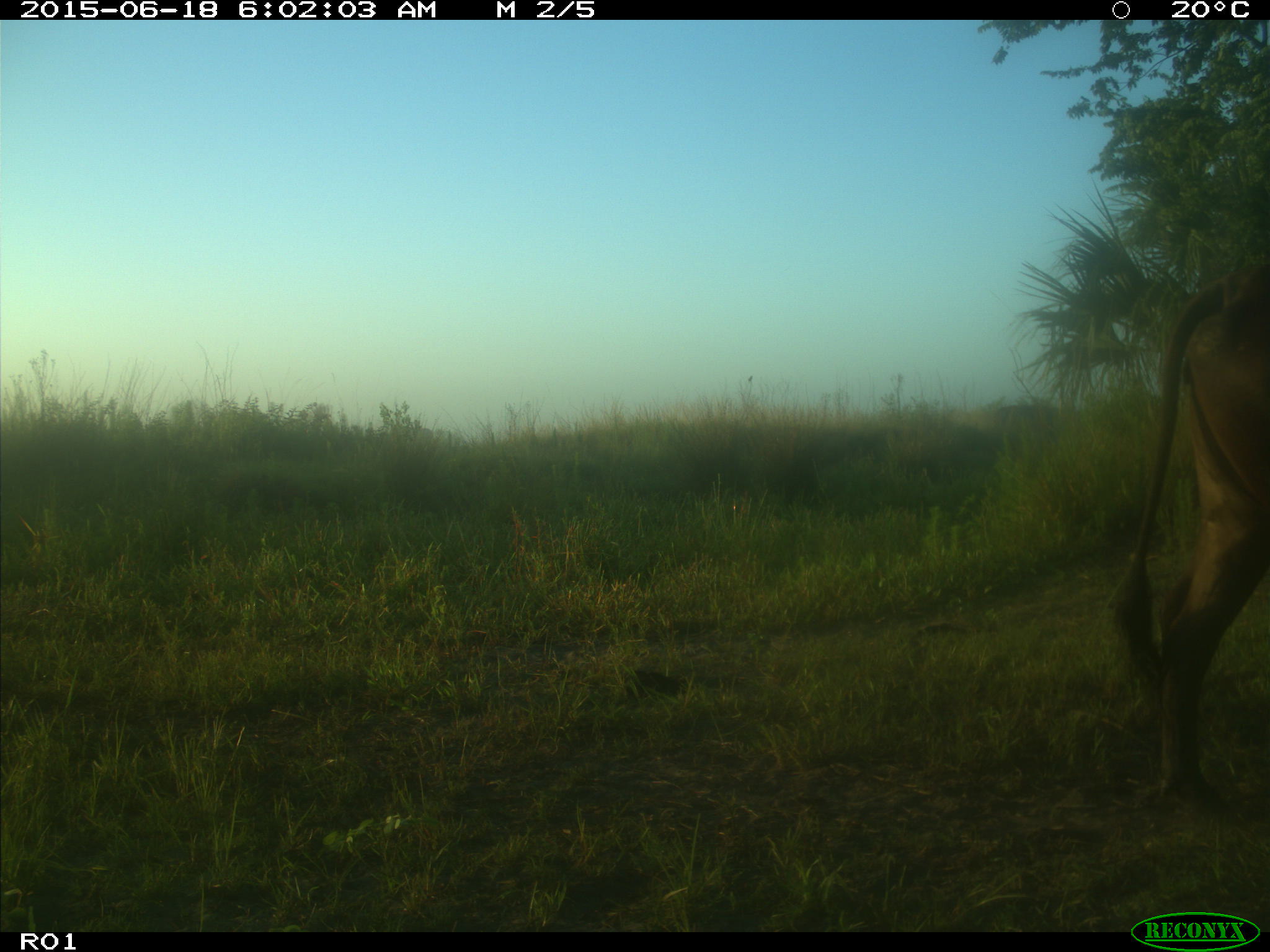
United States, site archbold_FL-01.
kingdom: Animalia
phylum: Chordata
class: Mammalia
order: Artiodactyla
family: Bovidae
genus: Bos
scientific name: Bos taurus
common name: domestic cow